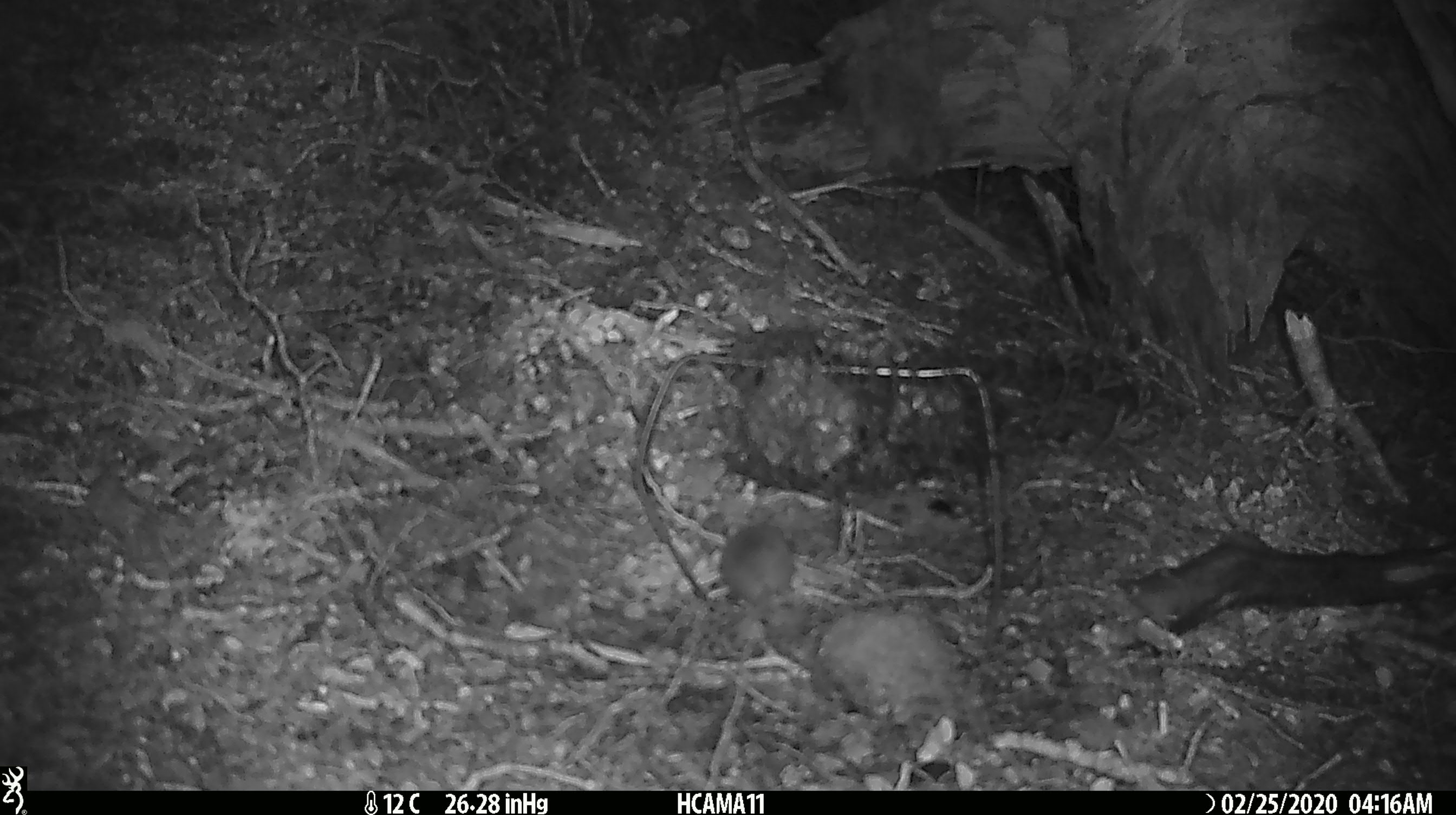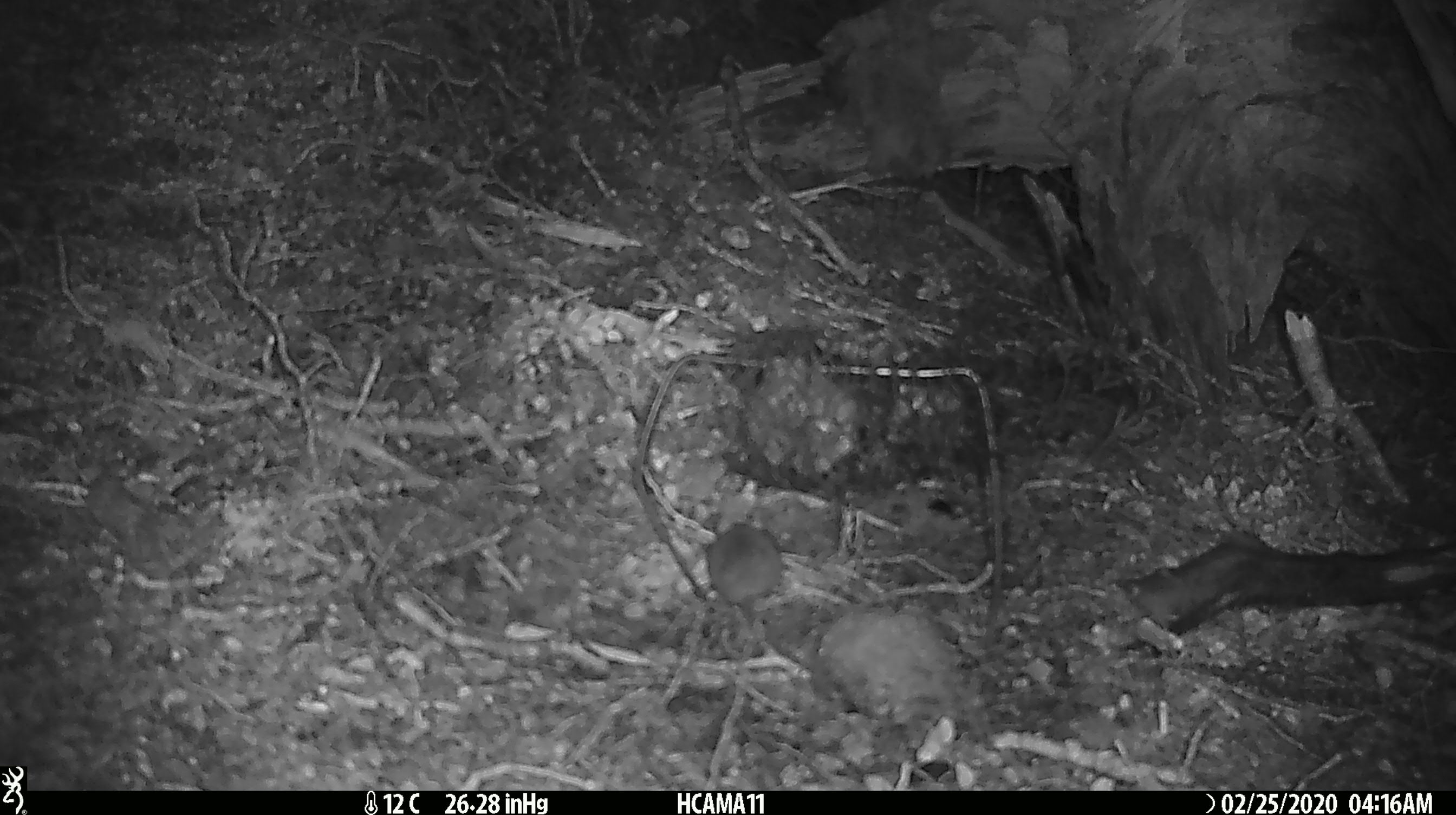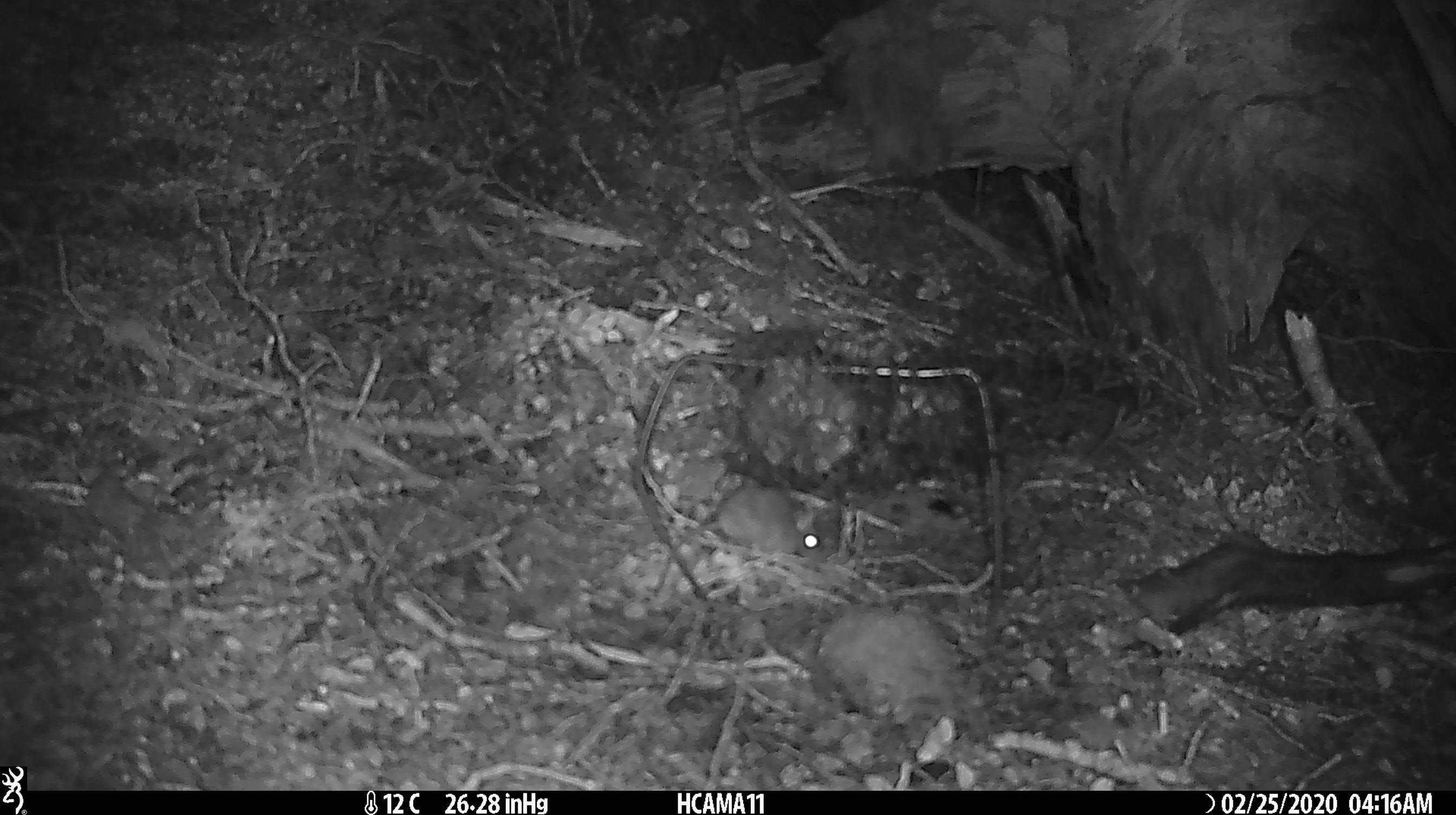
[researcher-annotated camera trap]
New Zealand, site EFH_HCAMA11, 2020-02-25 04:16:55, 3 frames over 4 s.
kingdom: Animalia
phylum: Chordata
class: Mammalia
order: Rodentia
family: Muridae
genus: Mus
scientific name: Mus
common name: mouse